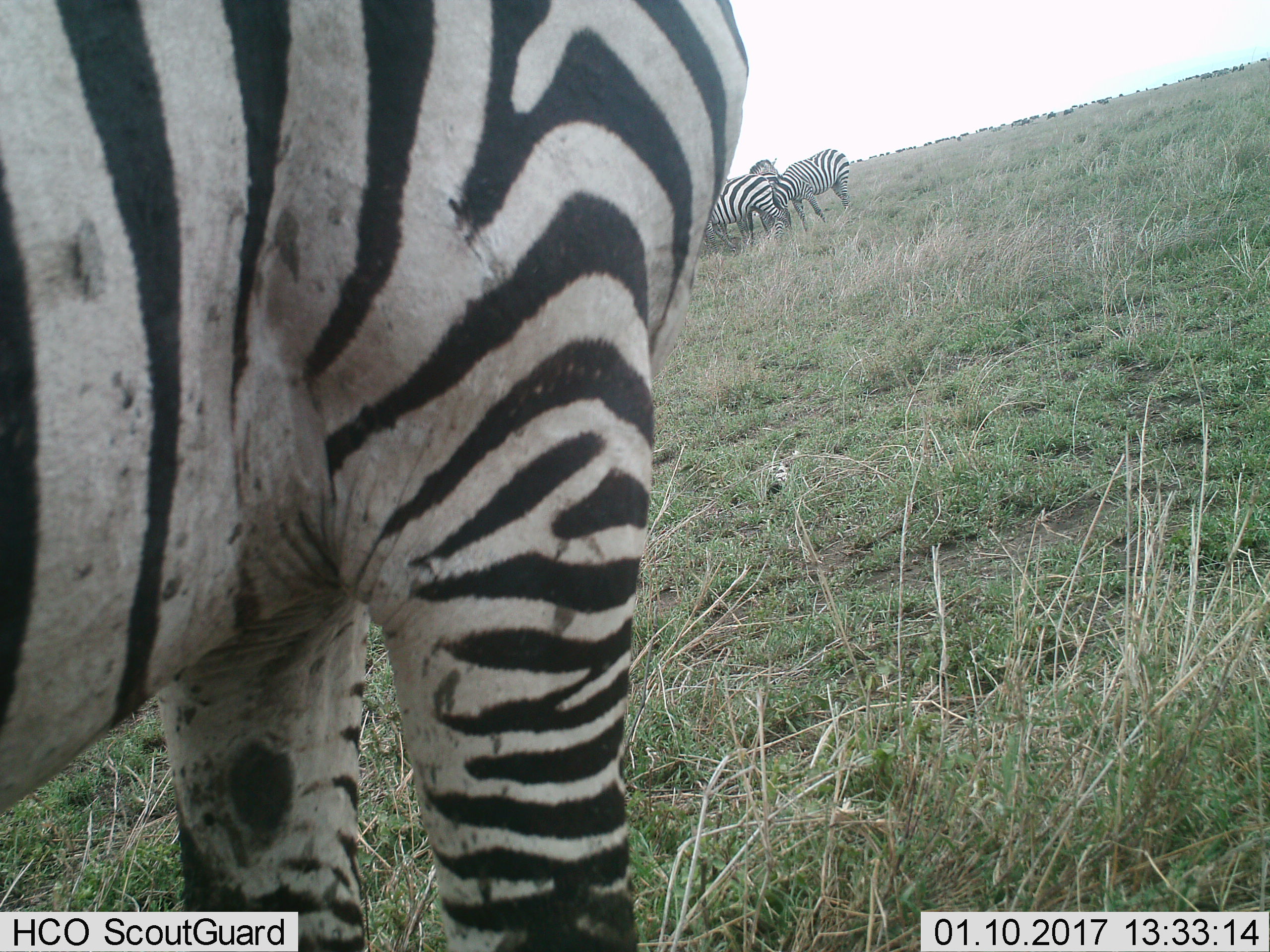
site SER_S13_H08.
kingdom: Animalia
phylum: Chordata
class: Mammalia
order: Perissodactyla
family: Equidae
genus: Equus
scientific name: Equus quagga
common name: plains zebra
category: zebraplains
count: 5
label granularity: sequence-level